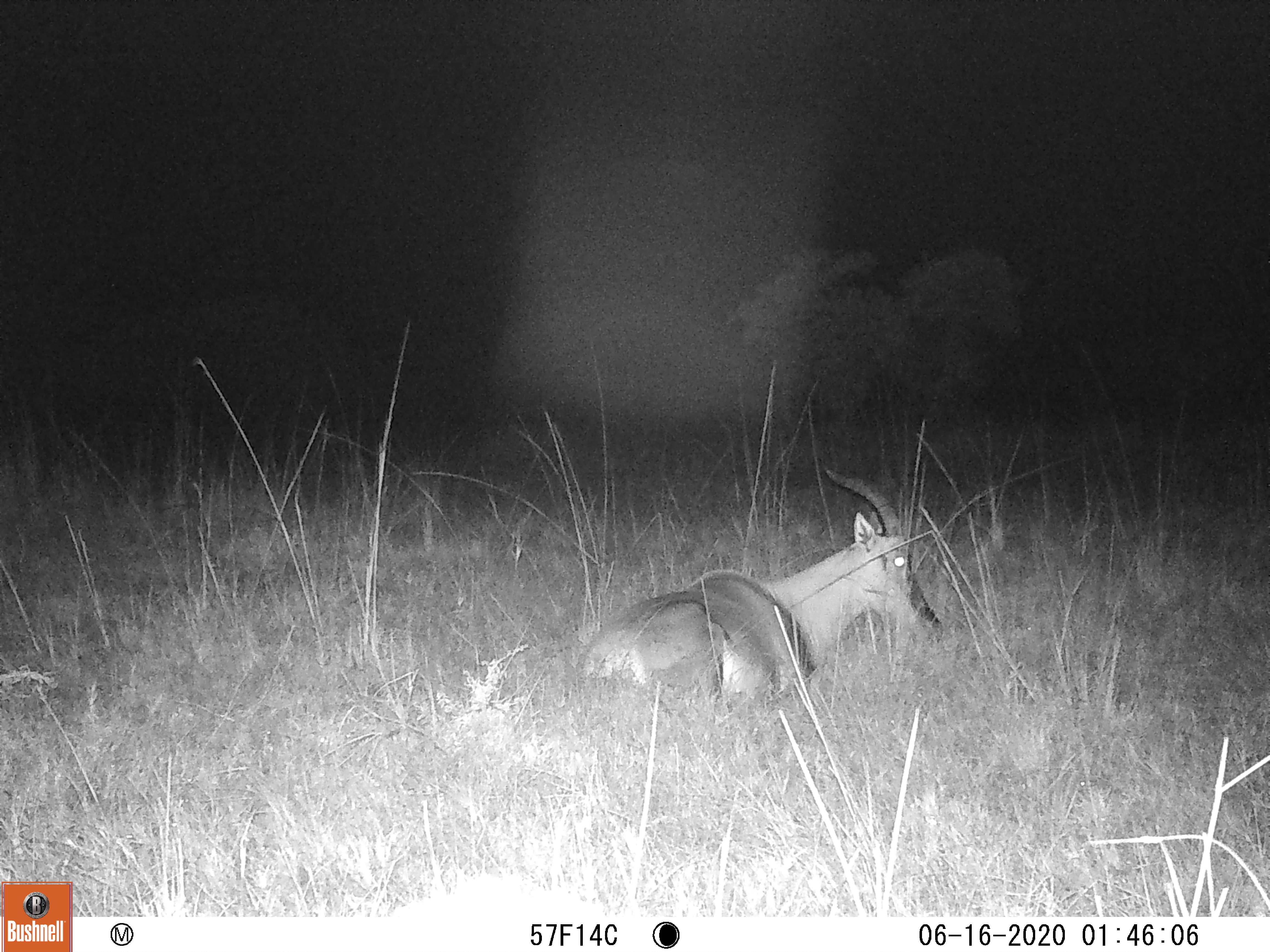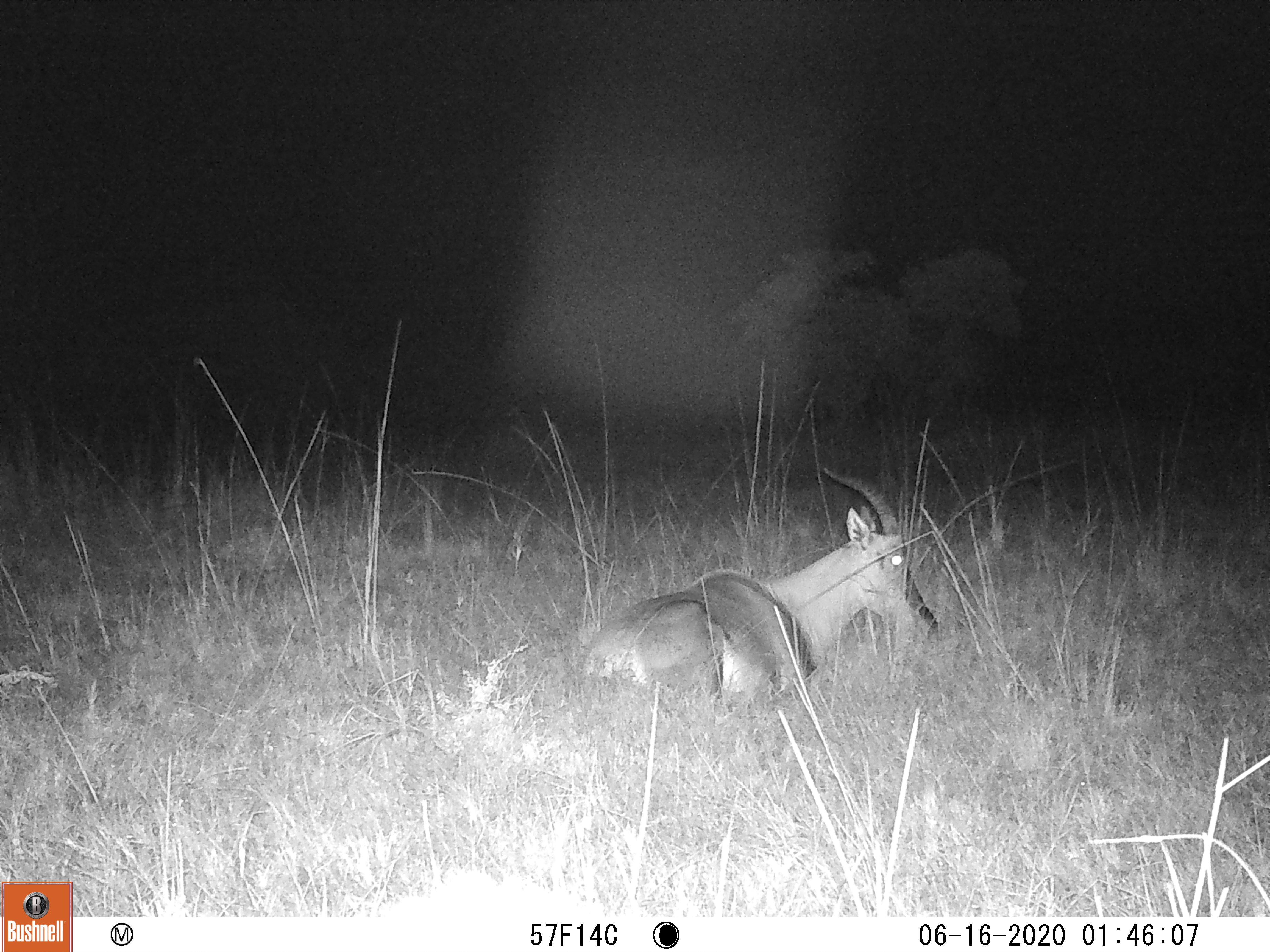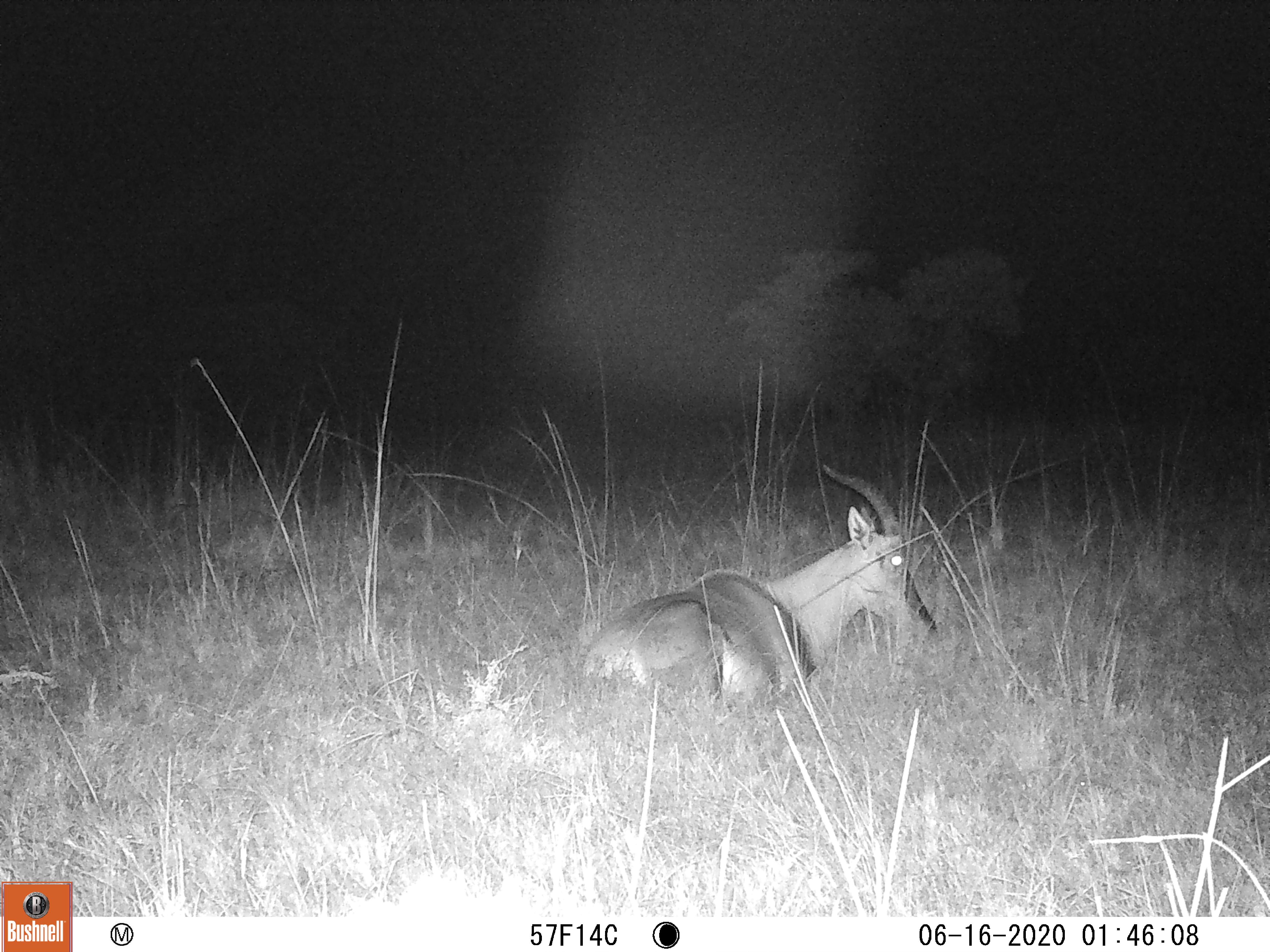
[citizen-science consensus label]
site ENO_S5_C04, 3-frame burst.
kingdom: Animalia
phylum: Chordata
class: Mammalia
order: Artiodactyla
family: Bovidae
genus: Damaliscus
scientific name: Damaliscus lunatus jimela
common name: topi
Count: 1.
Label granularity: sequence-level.